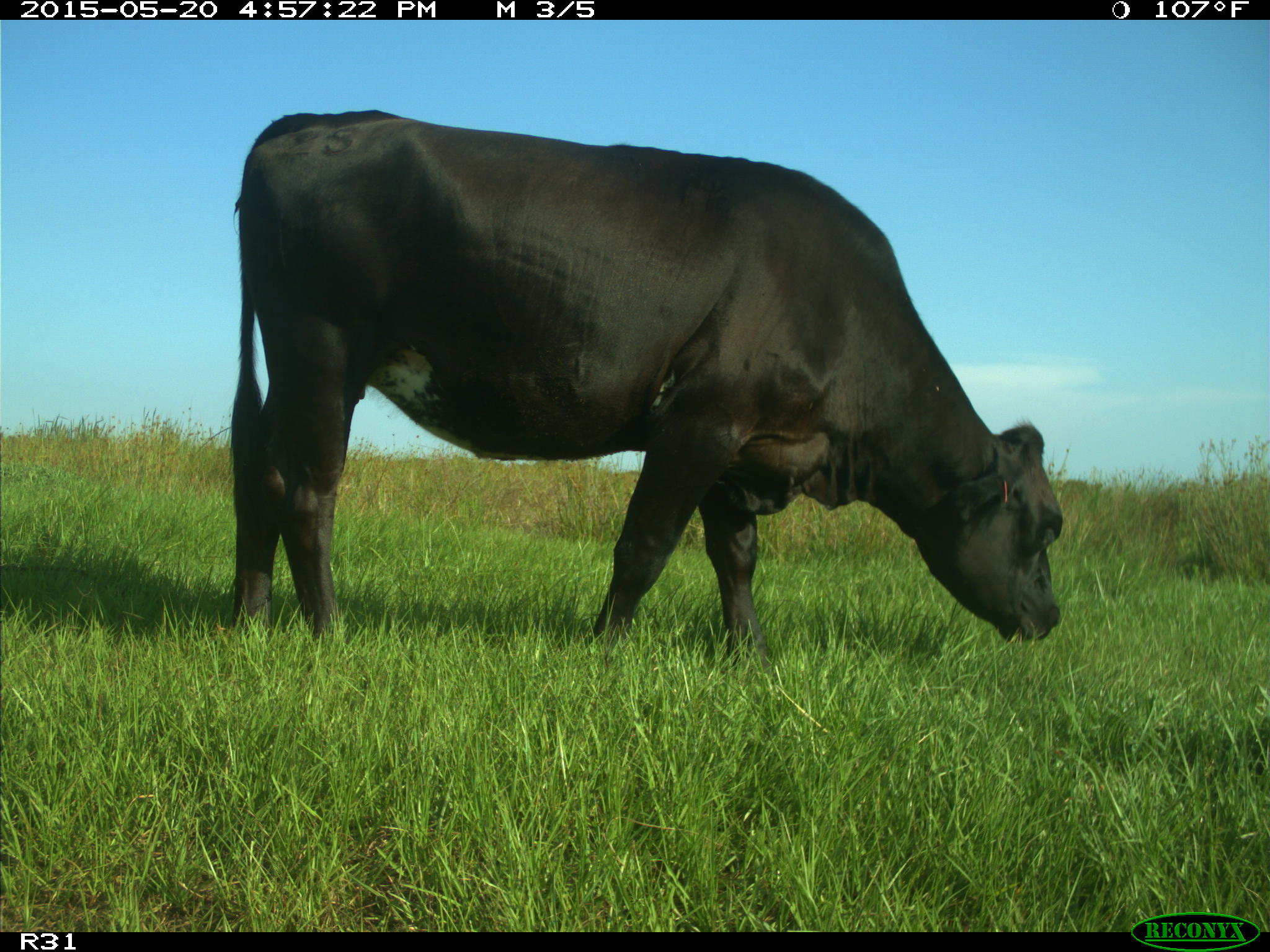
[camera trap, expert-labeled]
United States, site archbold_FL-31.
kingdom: Animalia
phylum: Chordata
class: Mammalia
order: Artiodactyla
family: Bovidae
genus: Bos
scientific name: Bos taurus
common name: domestic cow